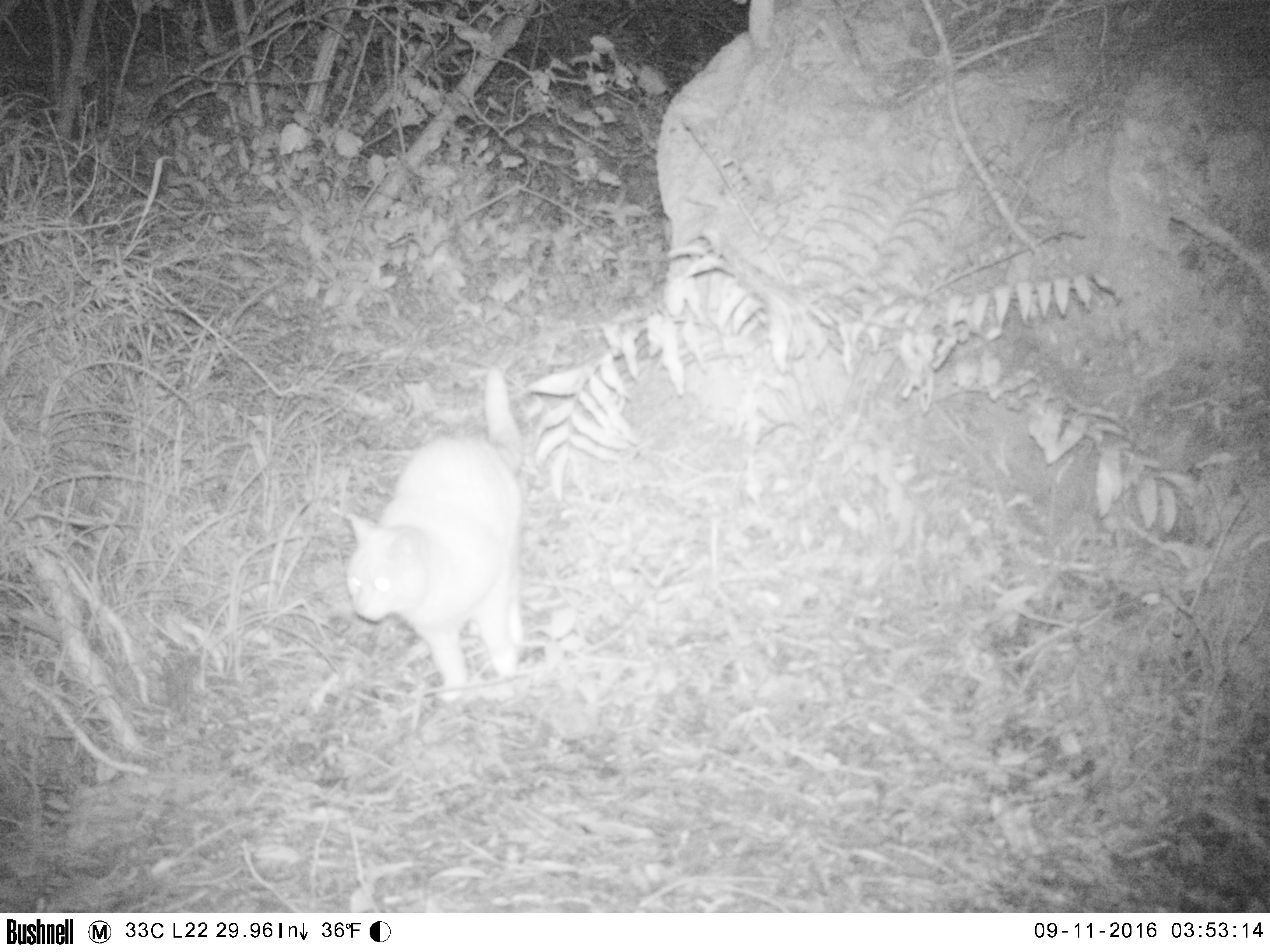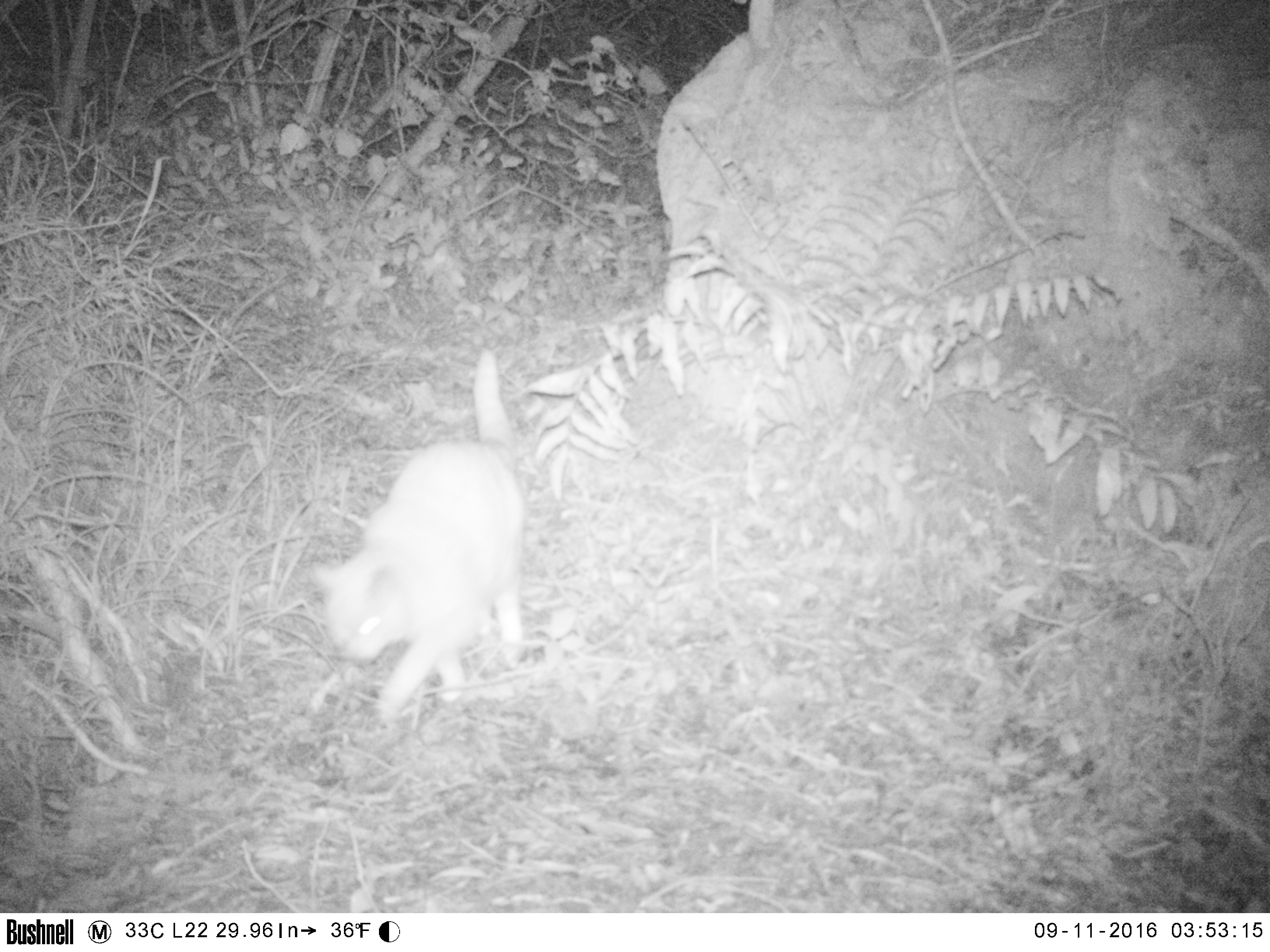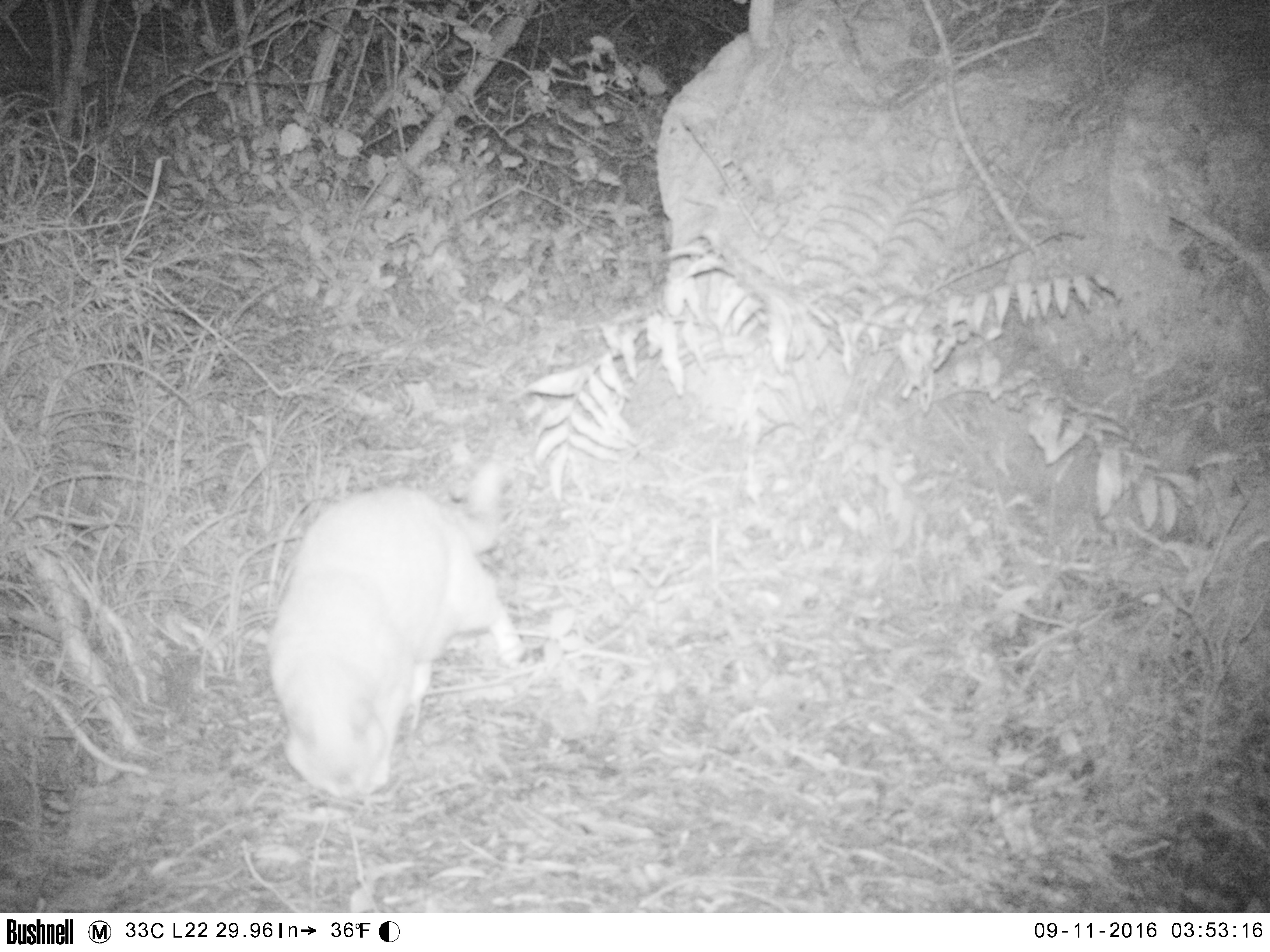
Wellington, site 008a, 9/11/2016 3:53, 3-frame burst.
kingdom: Animalia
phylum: Chordata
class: Mammalia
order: Carnivora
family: Felidae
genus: Felis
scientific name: Felis catus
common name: cat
Cat (Felis catus).